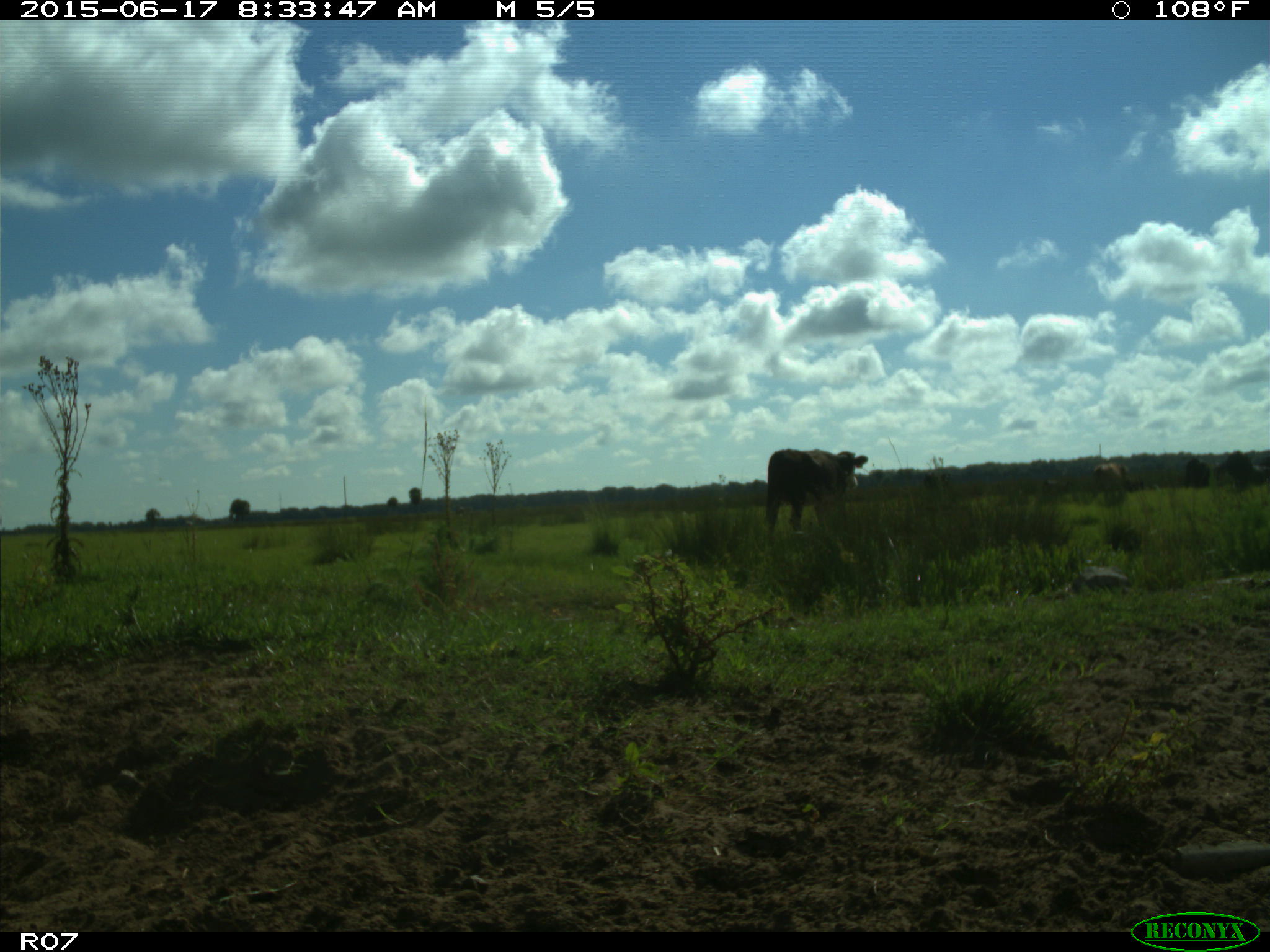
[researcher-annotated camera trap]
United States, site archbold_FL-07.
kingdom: Animalia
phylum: Chordata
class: Mammalia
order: Artiodactyla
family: Bovidae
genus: Bos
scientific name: Bos taurus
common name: domestic cow